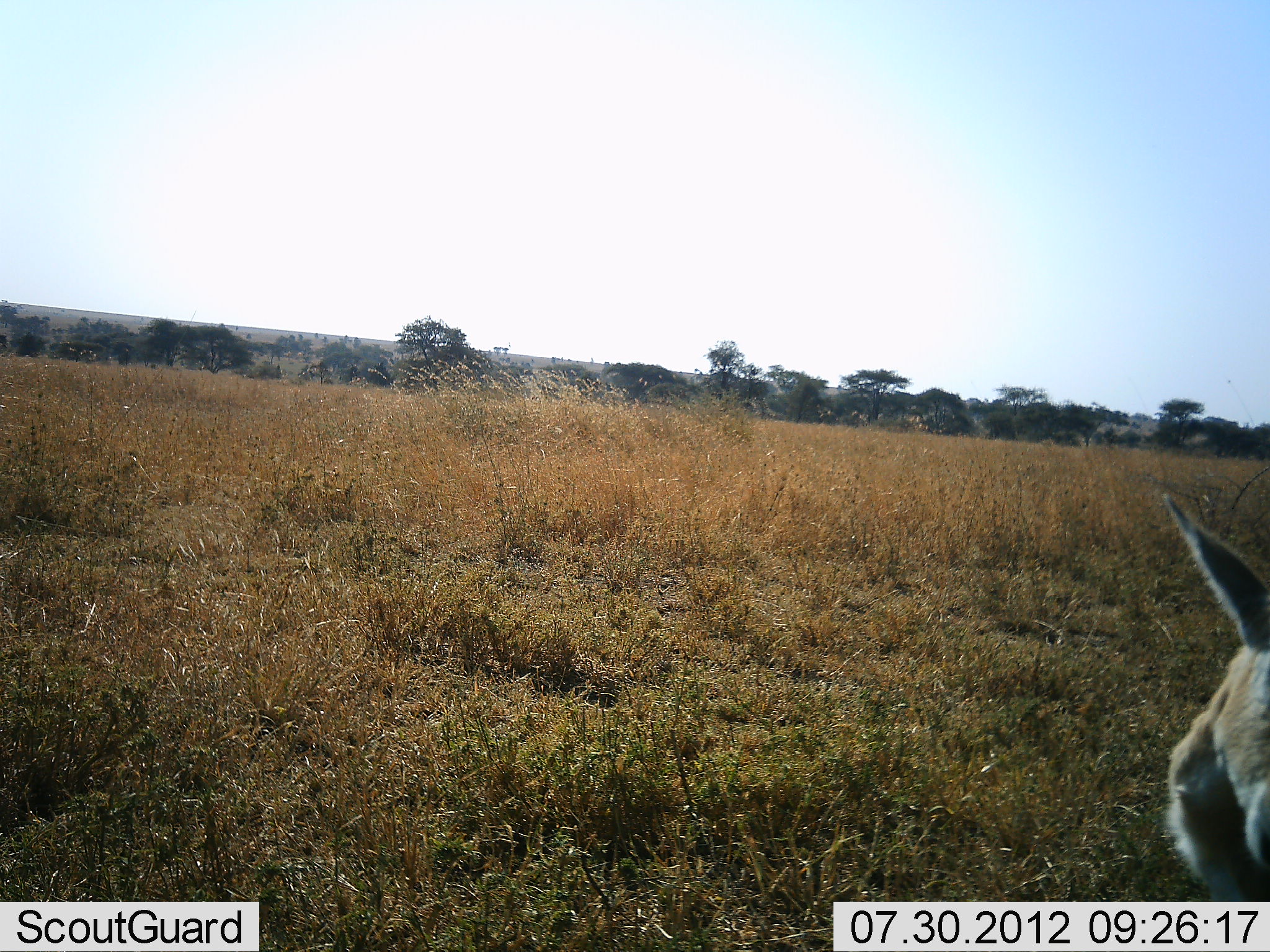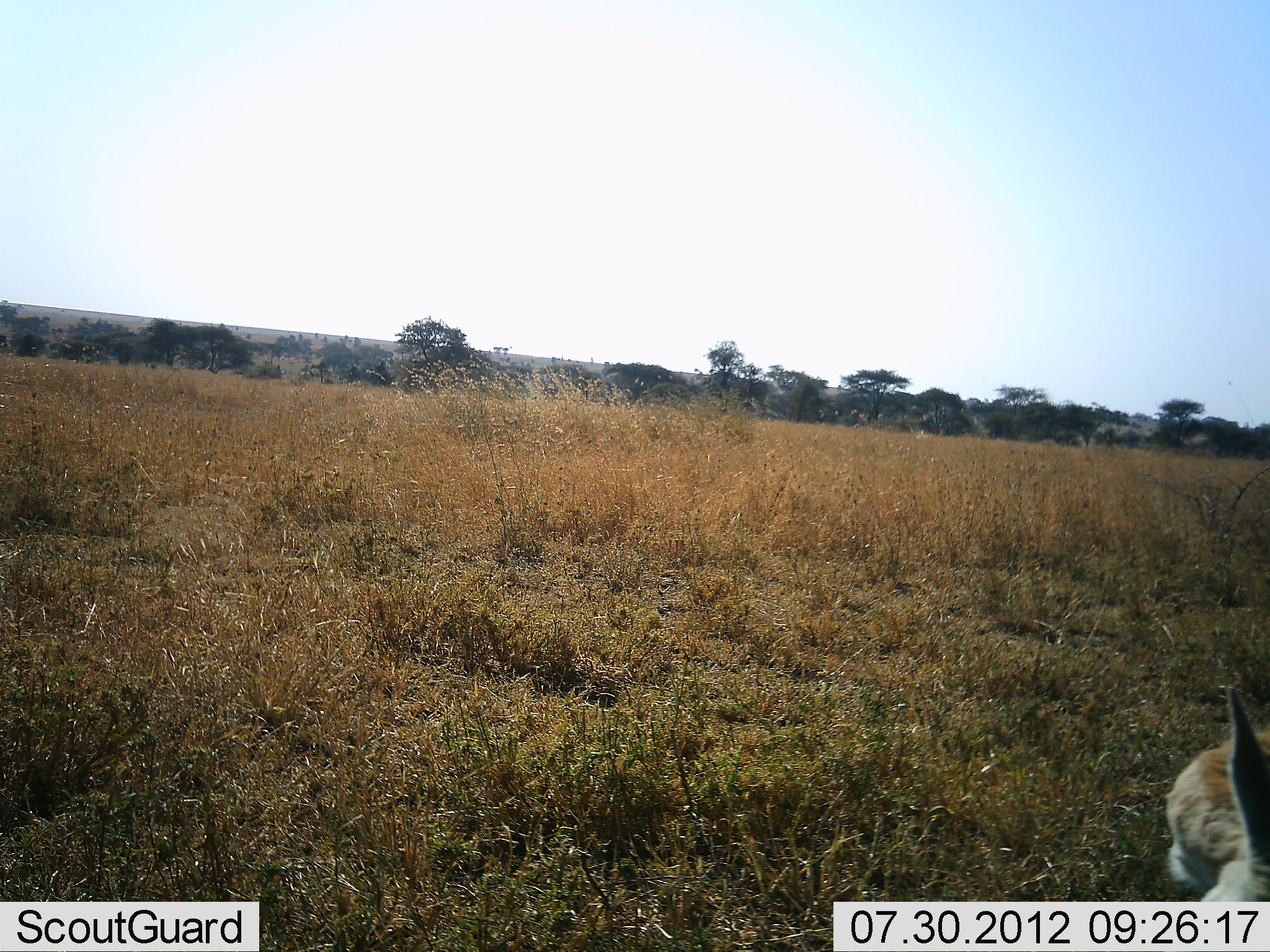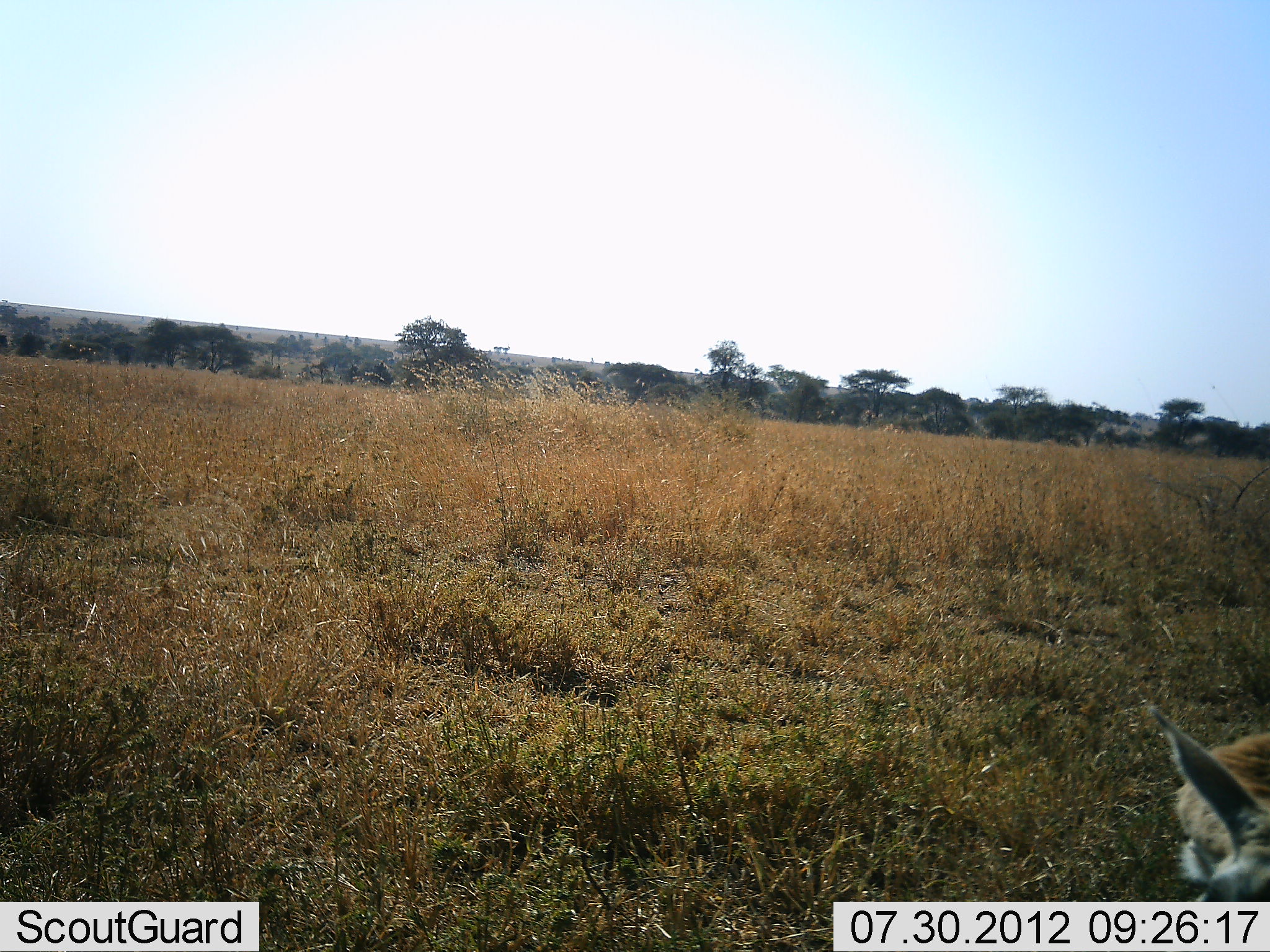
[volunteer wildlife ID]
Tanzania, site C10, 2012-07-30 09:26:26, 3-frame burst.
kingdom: Animalia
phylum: Chordata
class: Mammalia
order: Artiodactyla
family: Bovidae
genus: Eudorcas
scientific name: Eudorcas thomsonii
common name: thomson's gazelle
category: gazellethomsons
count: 1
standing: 29%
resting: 43%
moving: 14%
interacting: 0%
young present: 0%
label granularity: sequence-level